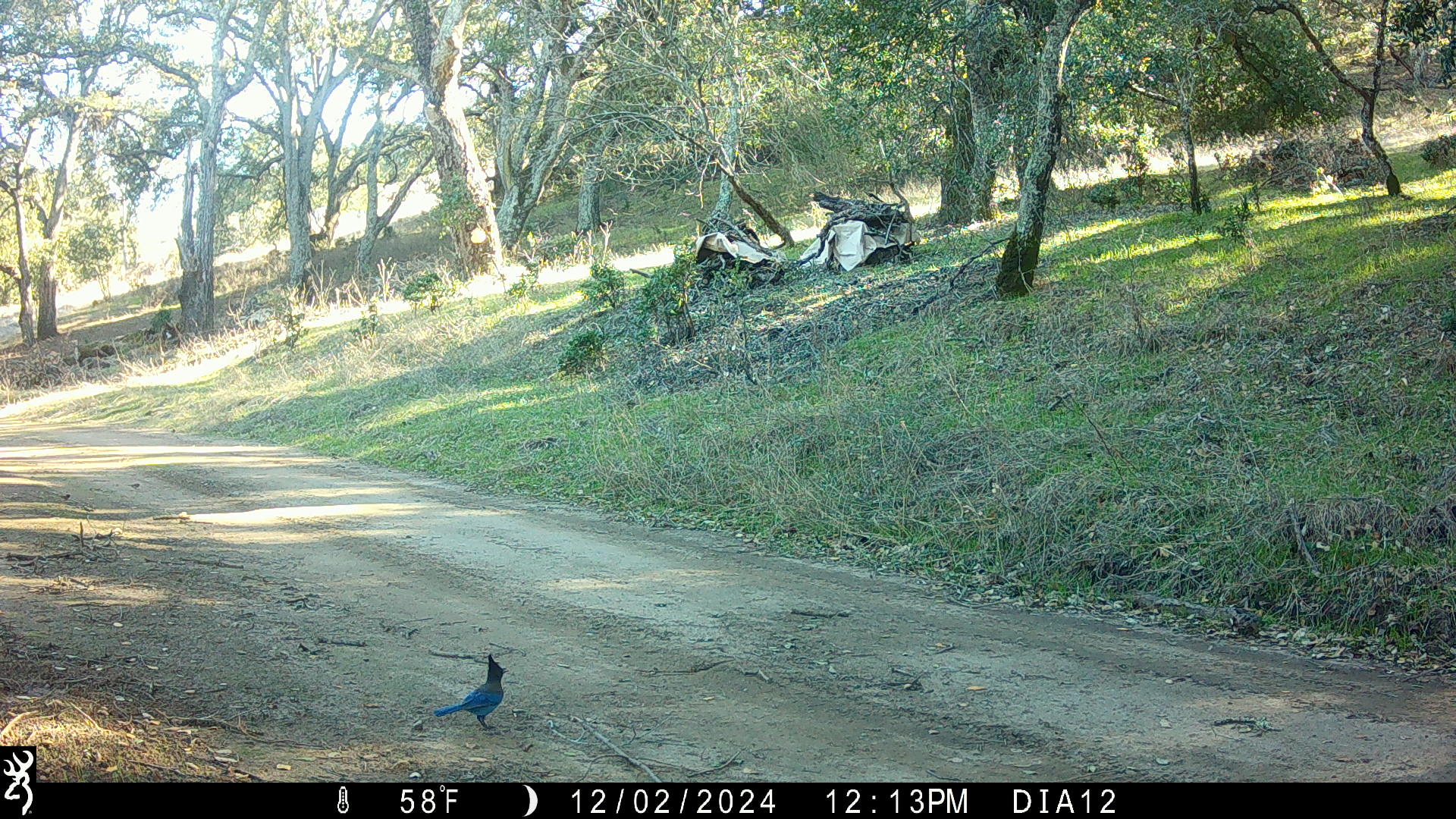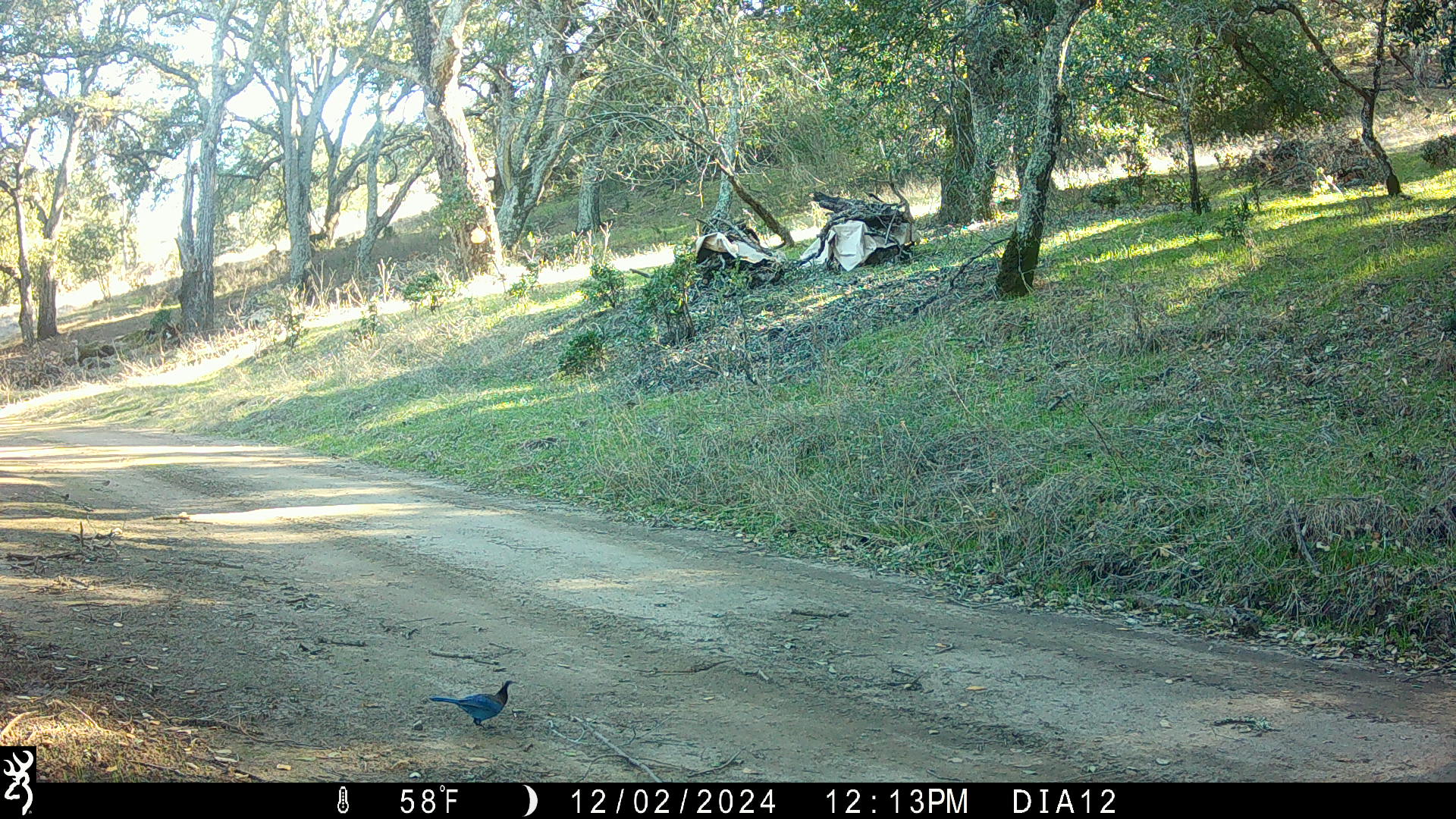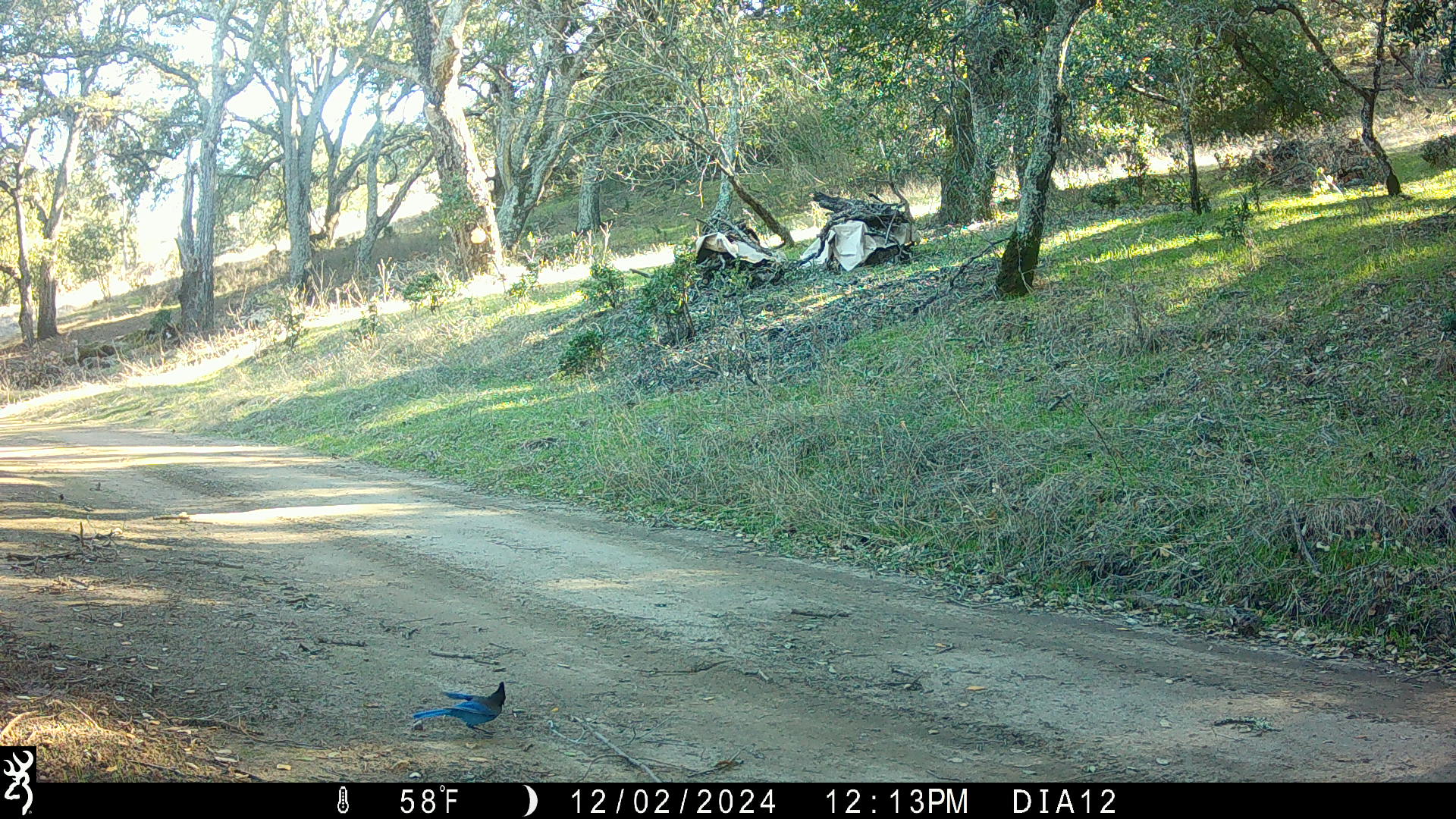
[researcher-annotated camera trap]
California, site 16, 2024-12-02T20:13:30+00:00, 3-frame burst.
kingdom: Animalia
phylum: Chordata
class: Aves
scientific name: Aves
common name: bird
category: unknown bird